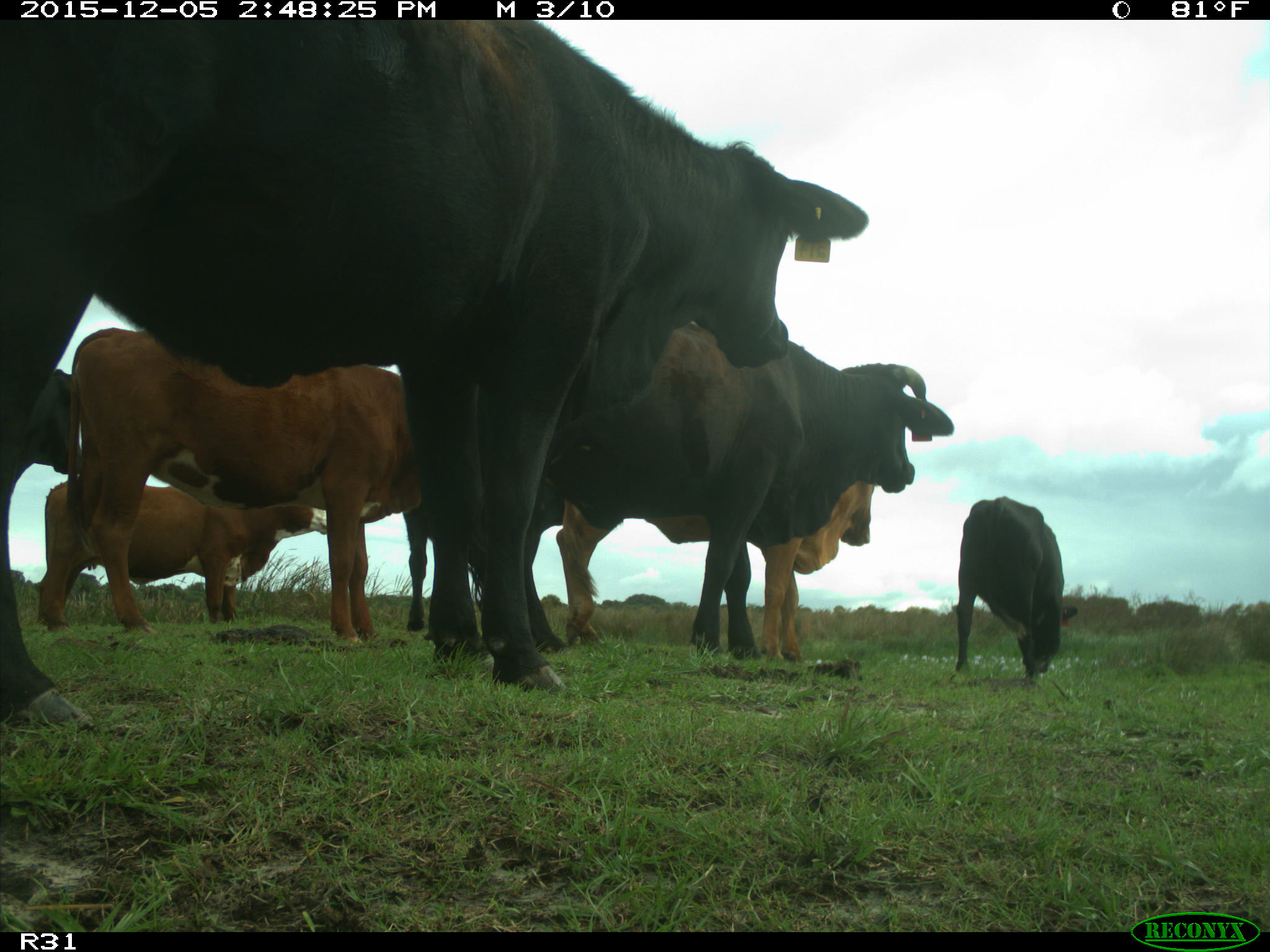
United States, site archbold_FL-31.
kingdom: Animalia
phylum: Chordata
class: Mammalia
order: Artiodactyla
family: Bovidae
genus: Bos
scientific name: Bos taurus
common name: domestic cow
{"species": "Bos taurus (domestic cow)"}